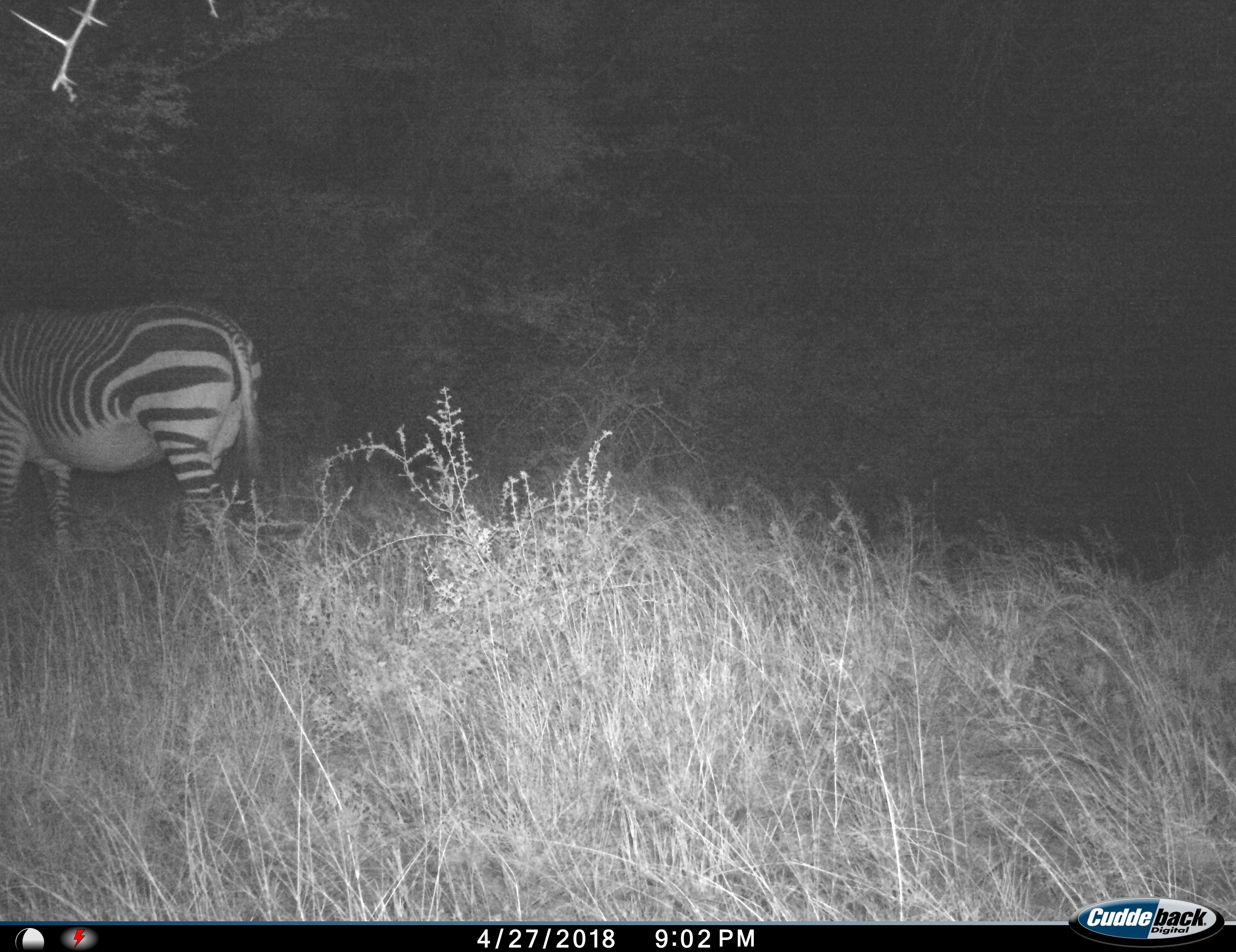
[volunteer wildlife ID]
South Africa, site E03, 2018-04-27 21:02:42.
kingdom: Animalia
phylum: Chordata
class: Mammalia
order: Perissodactyla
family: Equidae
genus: Equus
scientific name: Equus zebra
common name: mountain zebra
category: zebramountain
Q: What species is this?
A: Zebramountain (mountain zebra) (Equus zebra).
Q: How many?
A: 1.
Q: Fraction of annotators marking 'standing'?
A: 38%.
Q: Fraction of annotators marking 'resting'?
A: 0%.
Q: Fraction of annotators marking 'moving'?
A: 50%.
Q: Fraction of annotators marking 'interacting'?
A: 0%.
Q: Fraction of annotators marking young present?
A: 0%.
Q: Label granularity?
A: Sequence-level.